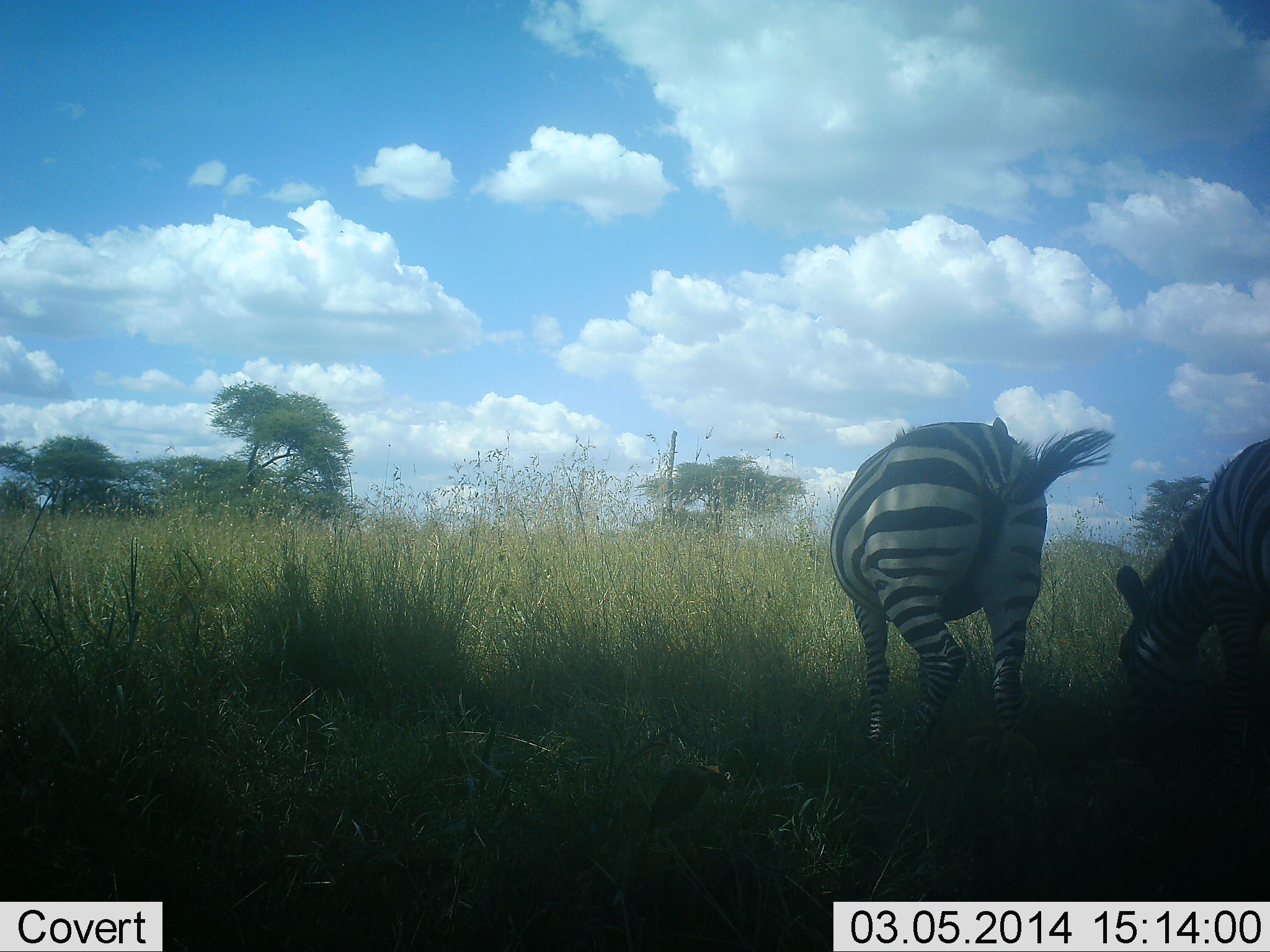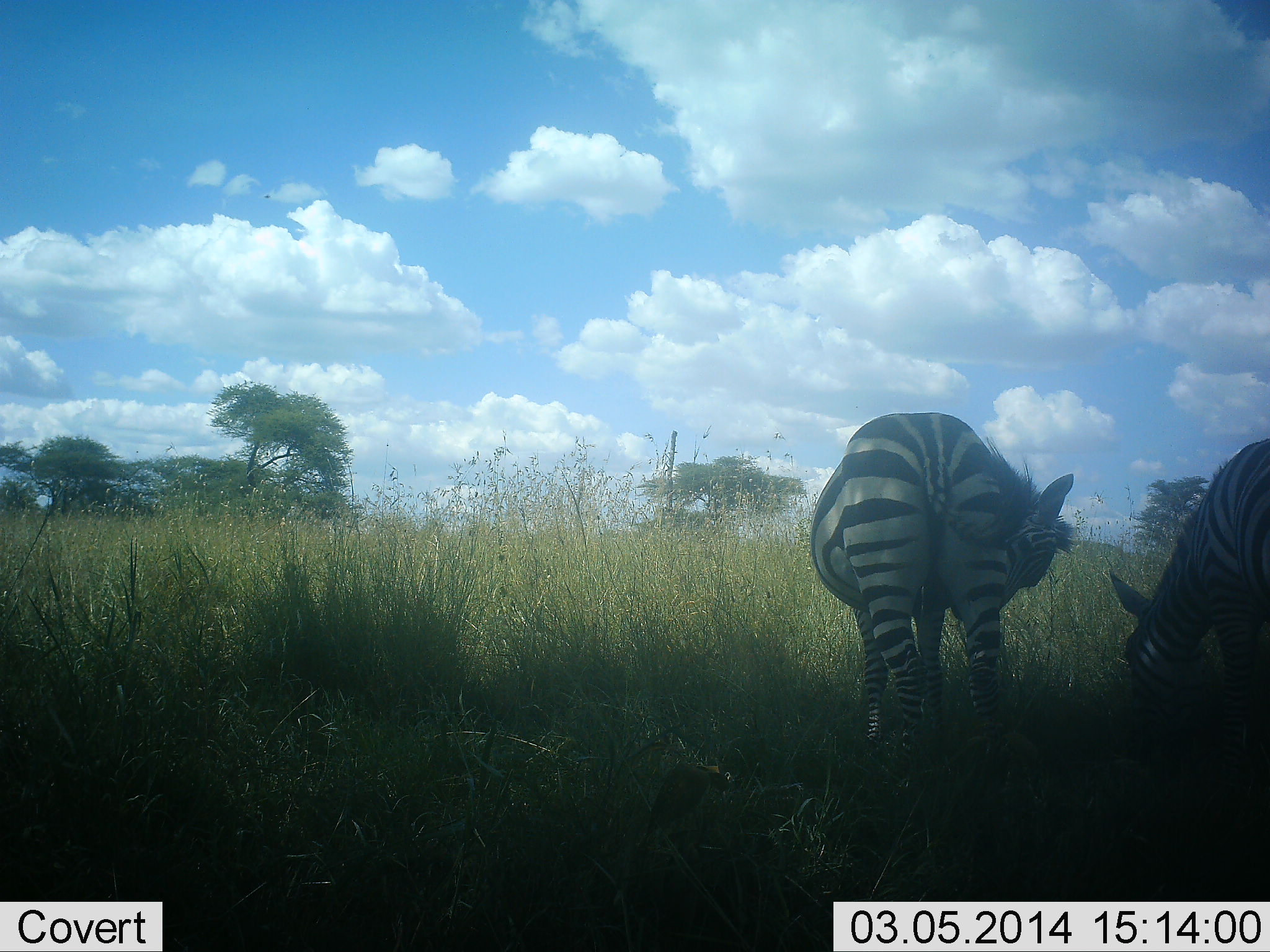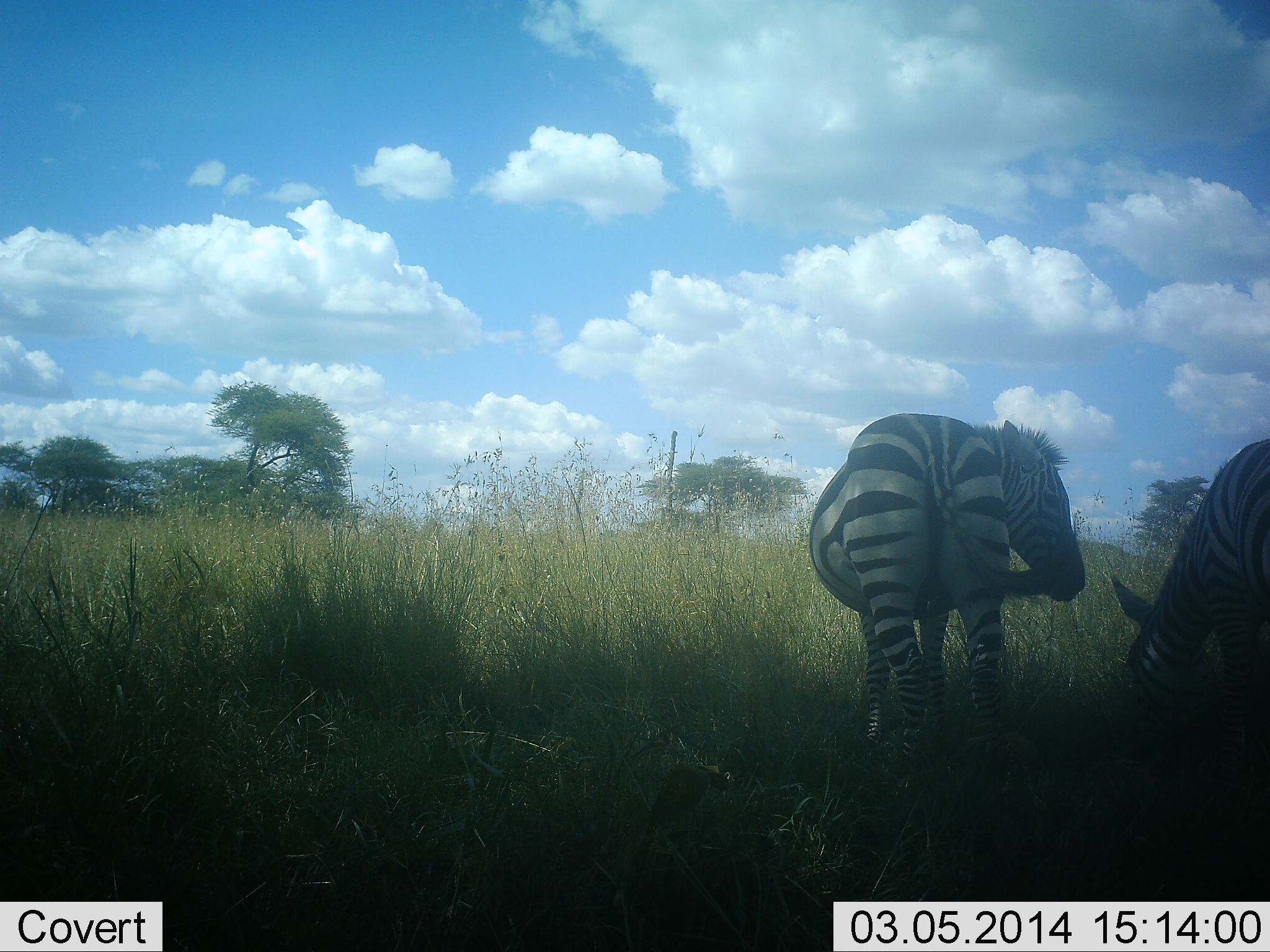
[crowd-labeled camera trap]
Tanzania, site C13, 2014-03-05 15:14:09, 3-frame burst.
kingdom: Animalia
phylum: Chordata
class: Mammalia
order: Perissodactyla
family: Equidae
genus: Equus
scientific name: Equus quagga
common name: plains zebra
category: zebra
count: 2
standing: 80%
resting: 10%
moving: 0%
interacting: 10%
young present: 0%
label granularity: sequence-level